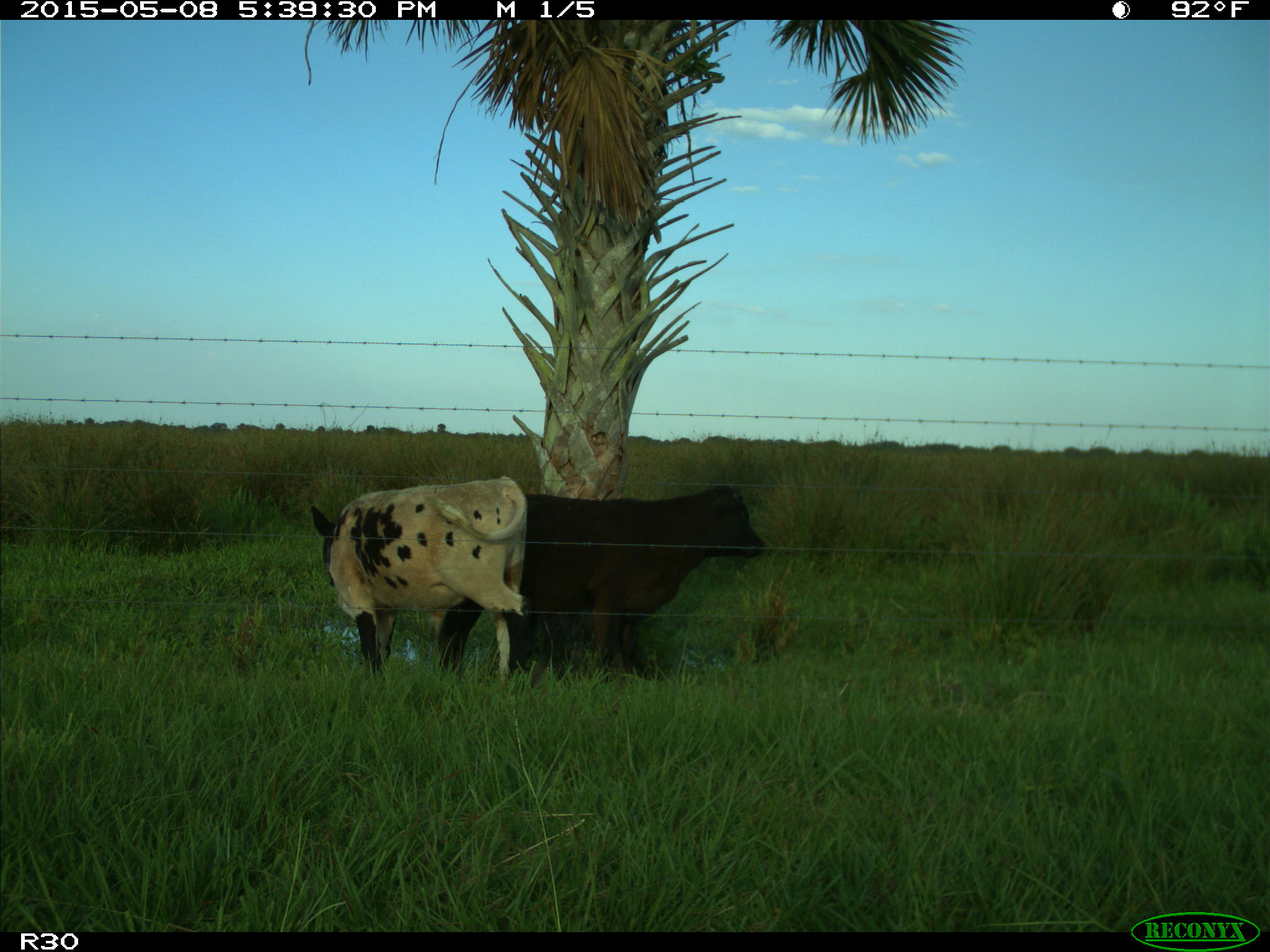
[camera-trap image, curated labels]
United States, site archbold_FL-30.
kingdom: Animalia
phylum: Chordata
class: Mammalia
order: Artiodactyla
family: Bovidae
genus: Bos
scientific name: Bos taurus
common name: domestic cow